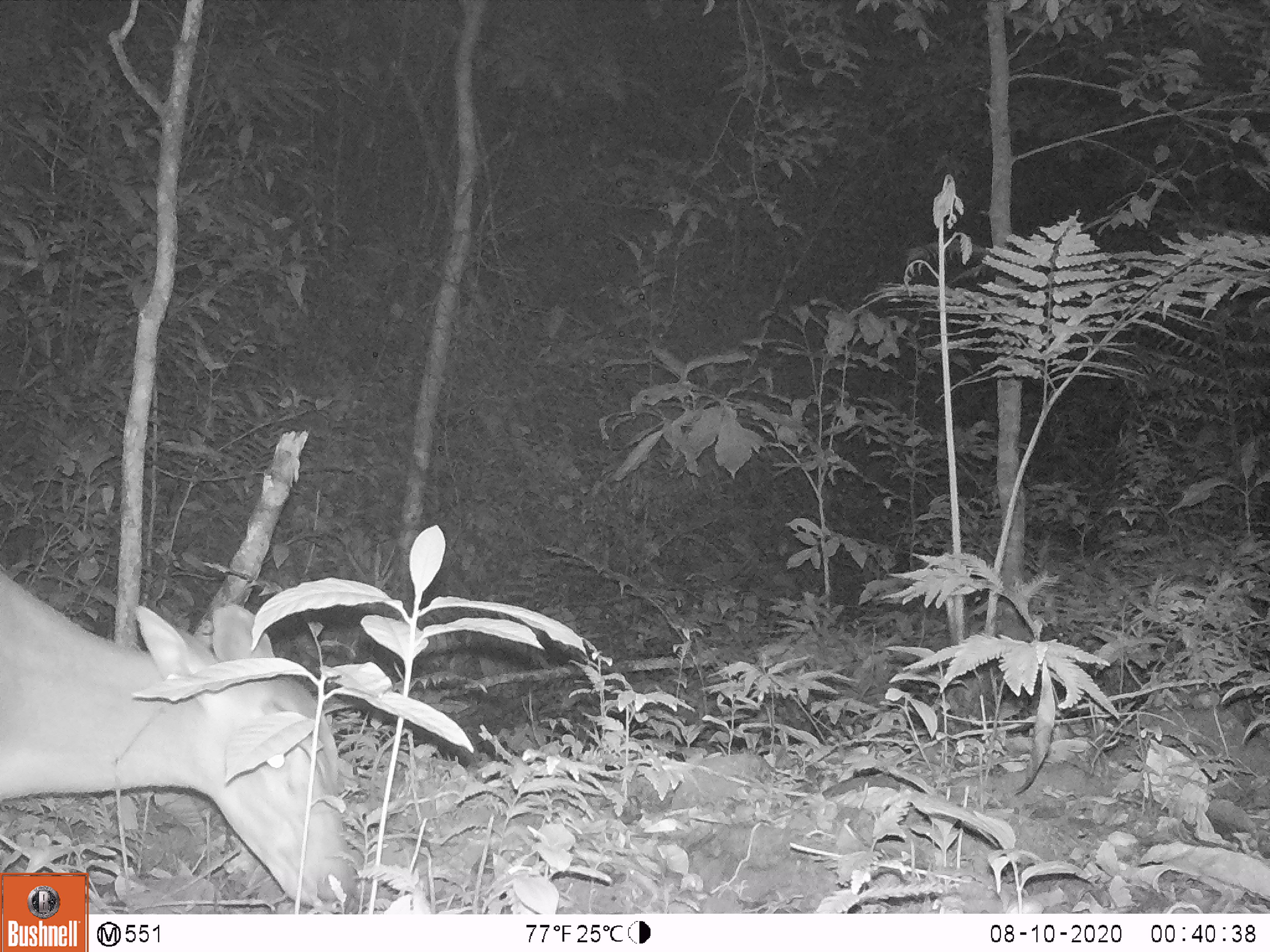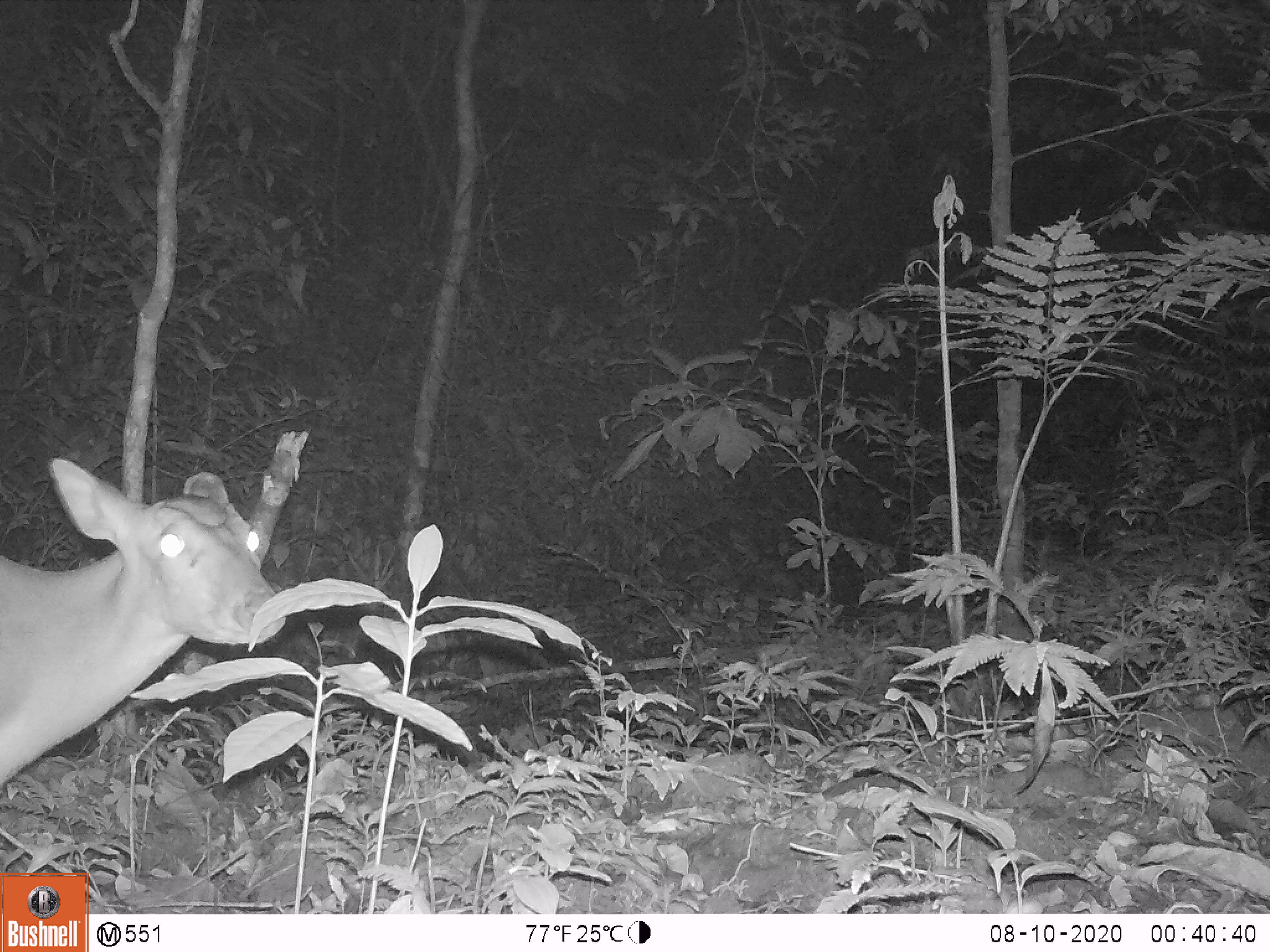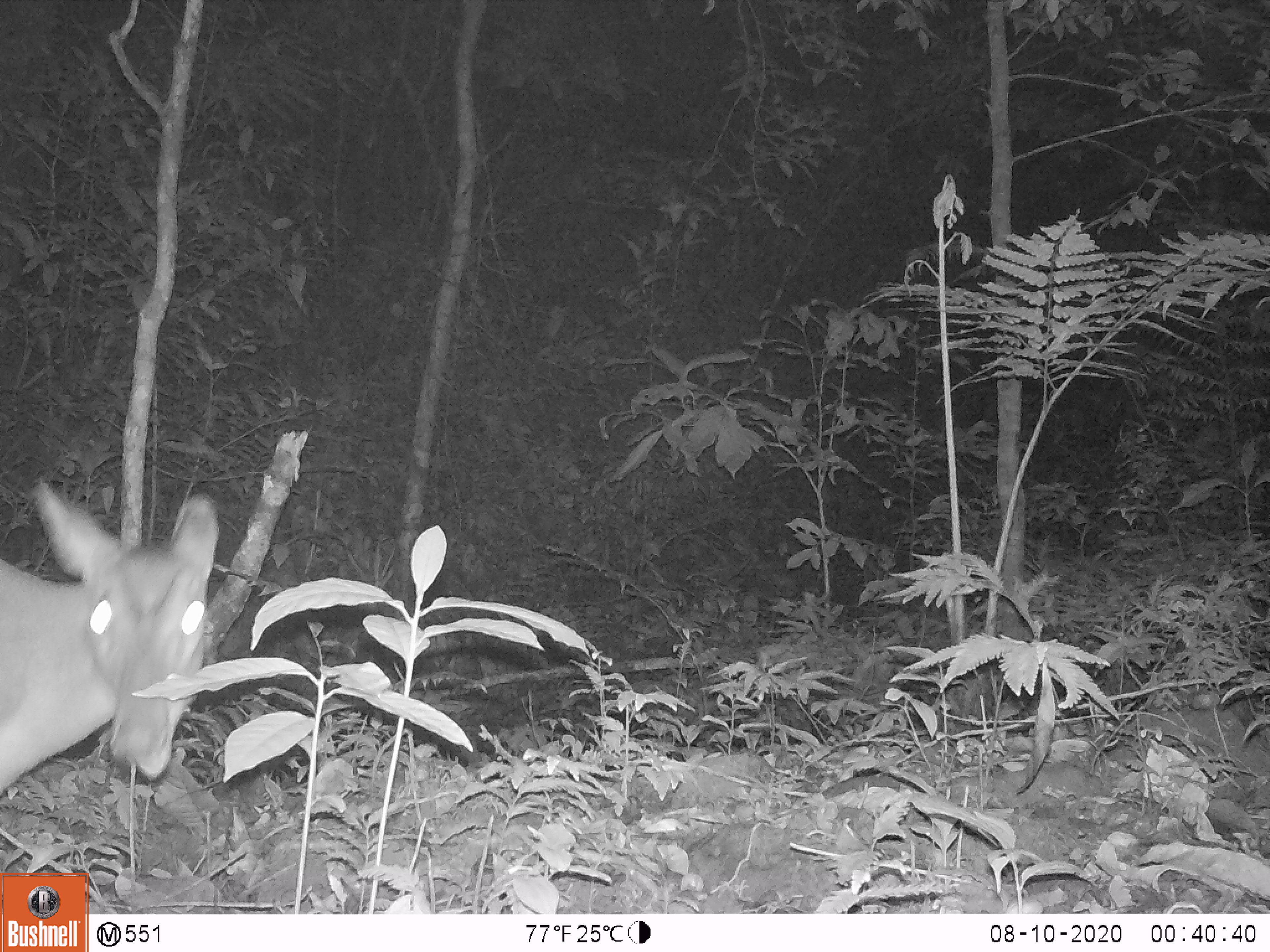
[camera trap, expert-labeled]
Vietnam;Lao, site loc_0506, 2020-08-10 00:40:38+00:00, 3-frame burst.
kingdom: Animalia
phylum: Chordata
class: Mammalia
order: Artiodactyla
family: Cervidae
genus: Muntiacus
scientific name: Muntiacus vuquangensis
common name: large-antlered muntjac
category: large antlered muntjac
Large antlered muntjac (large-antlered muntjac) (Muntiacus vuquangensis). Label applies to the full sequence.